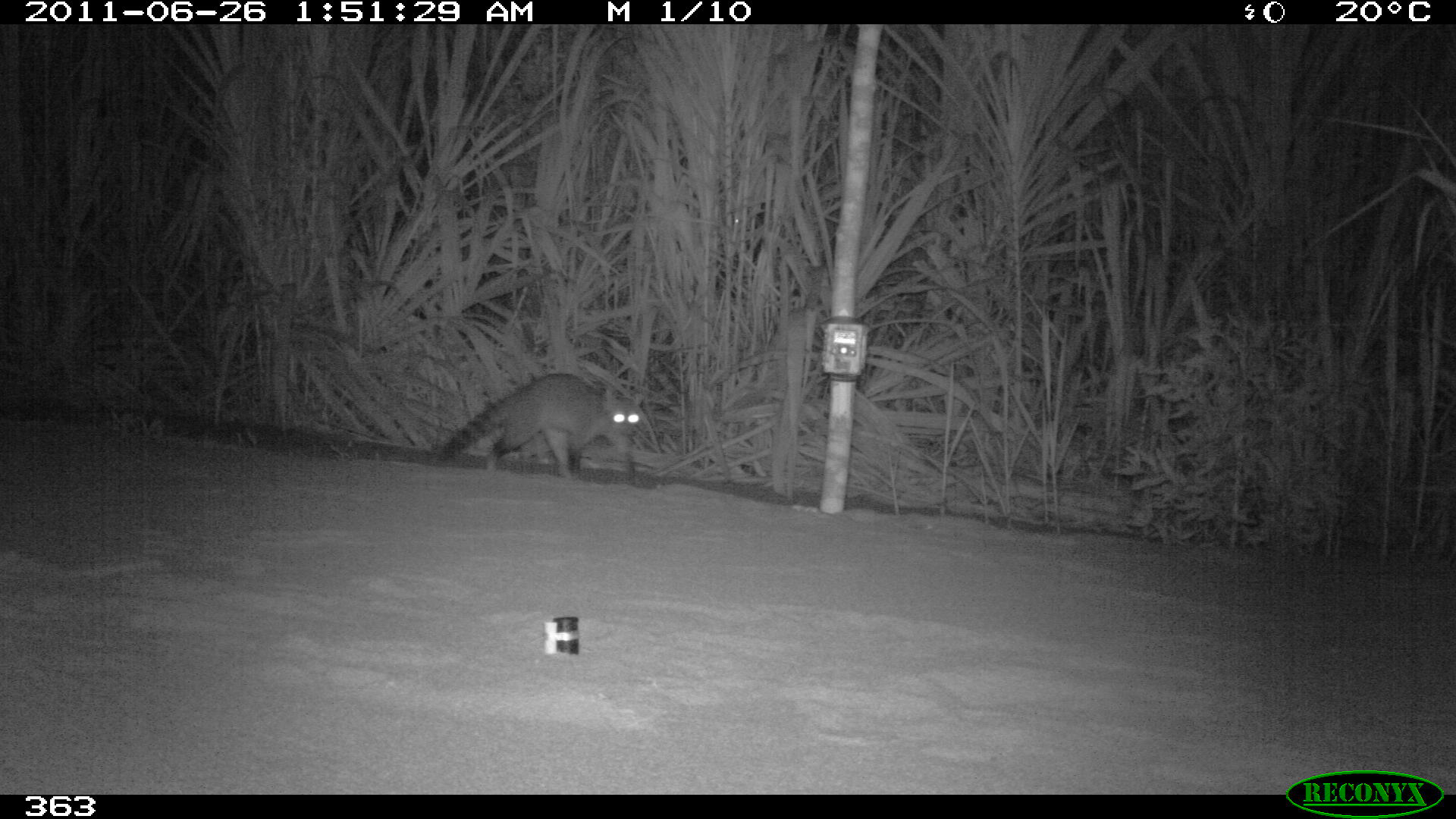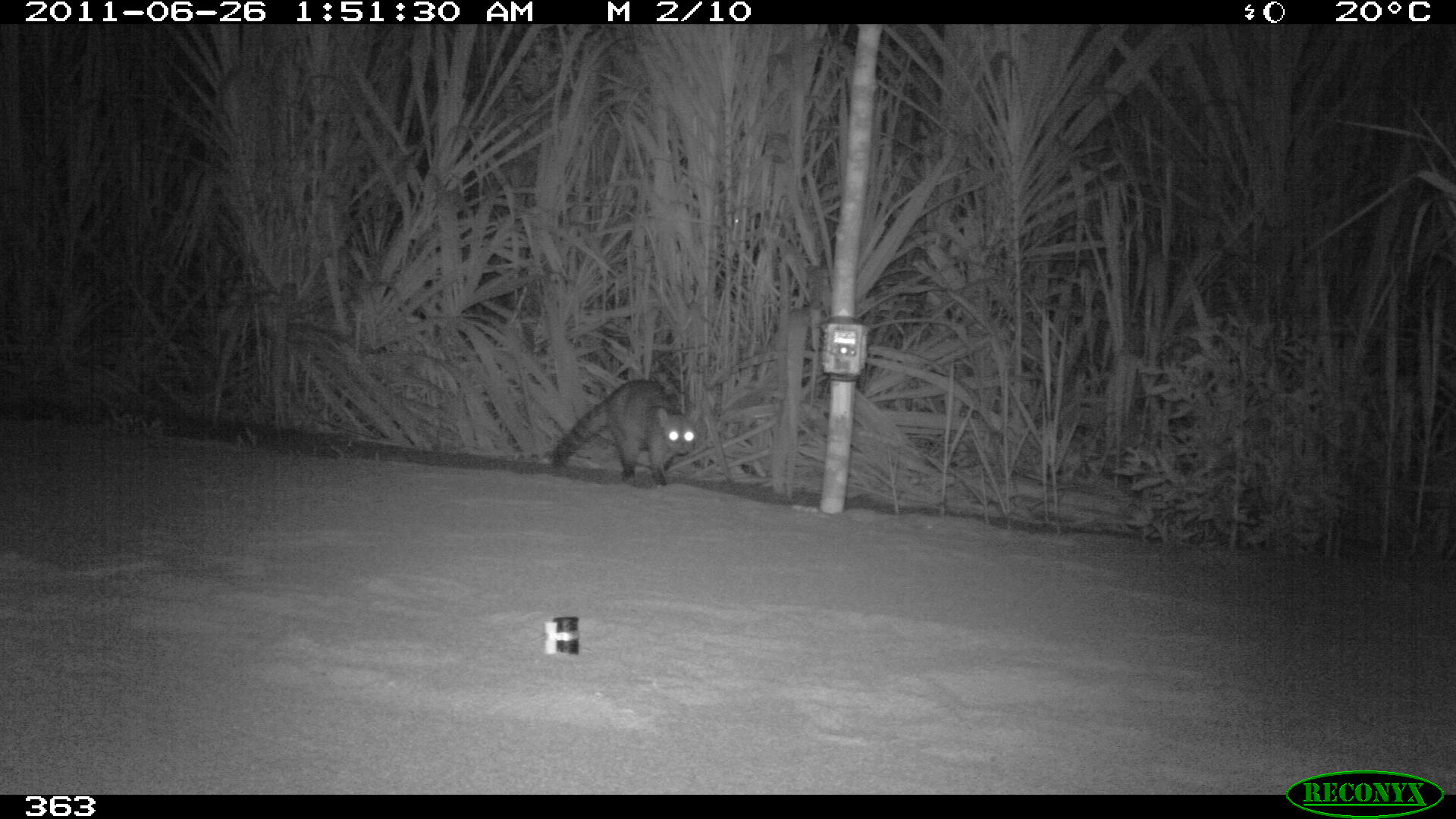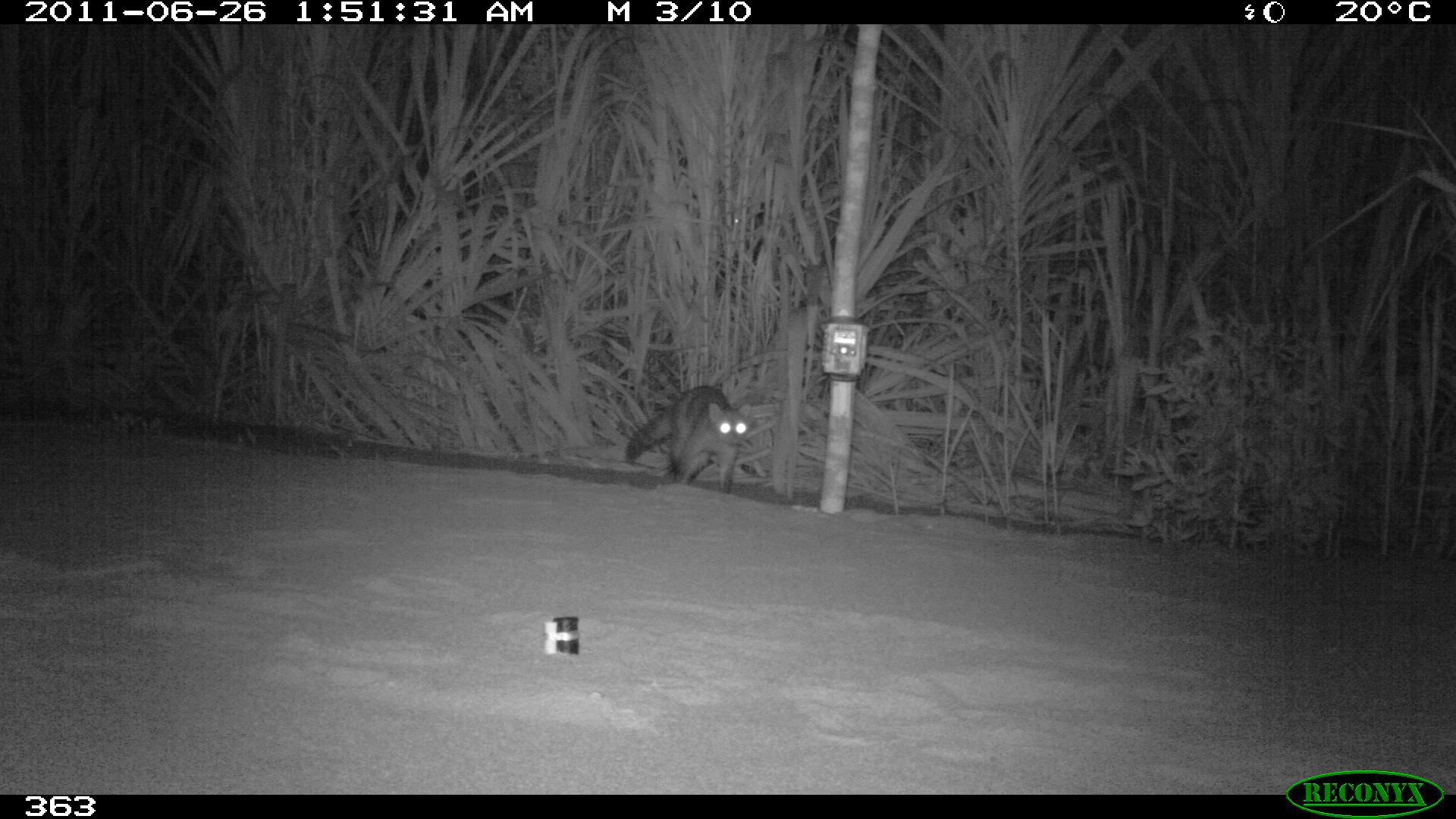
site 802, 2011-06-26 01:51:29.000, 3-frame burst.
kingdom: Animalia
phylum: Chordata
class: Mammalia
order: Carnivora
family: Procyonidae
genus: Procyon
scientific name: Procyon cancrivorus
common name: crab-eating raccoon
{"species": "Procyon cancrivorus (crab-eating raccoon)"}